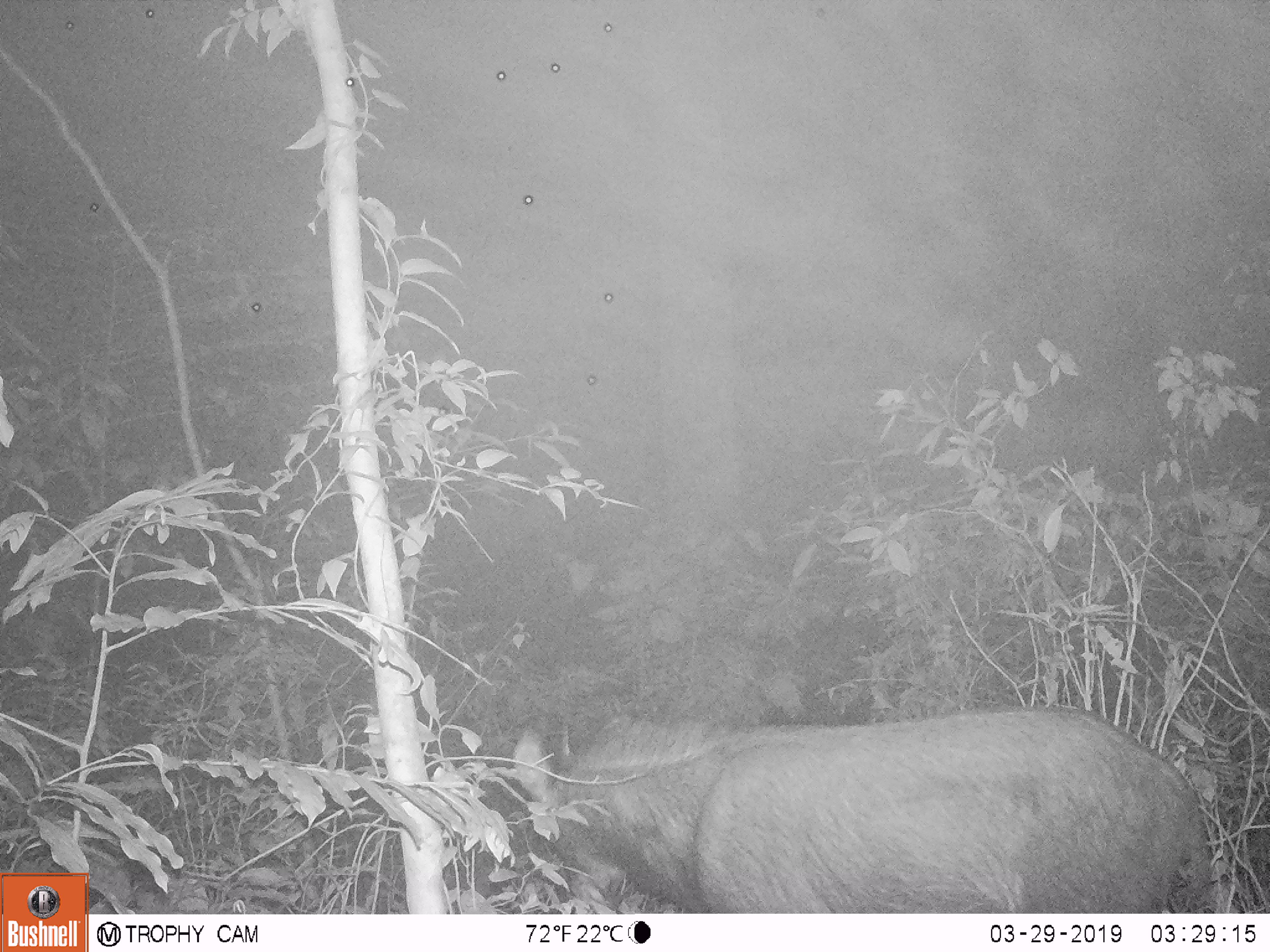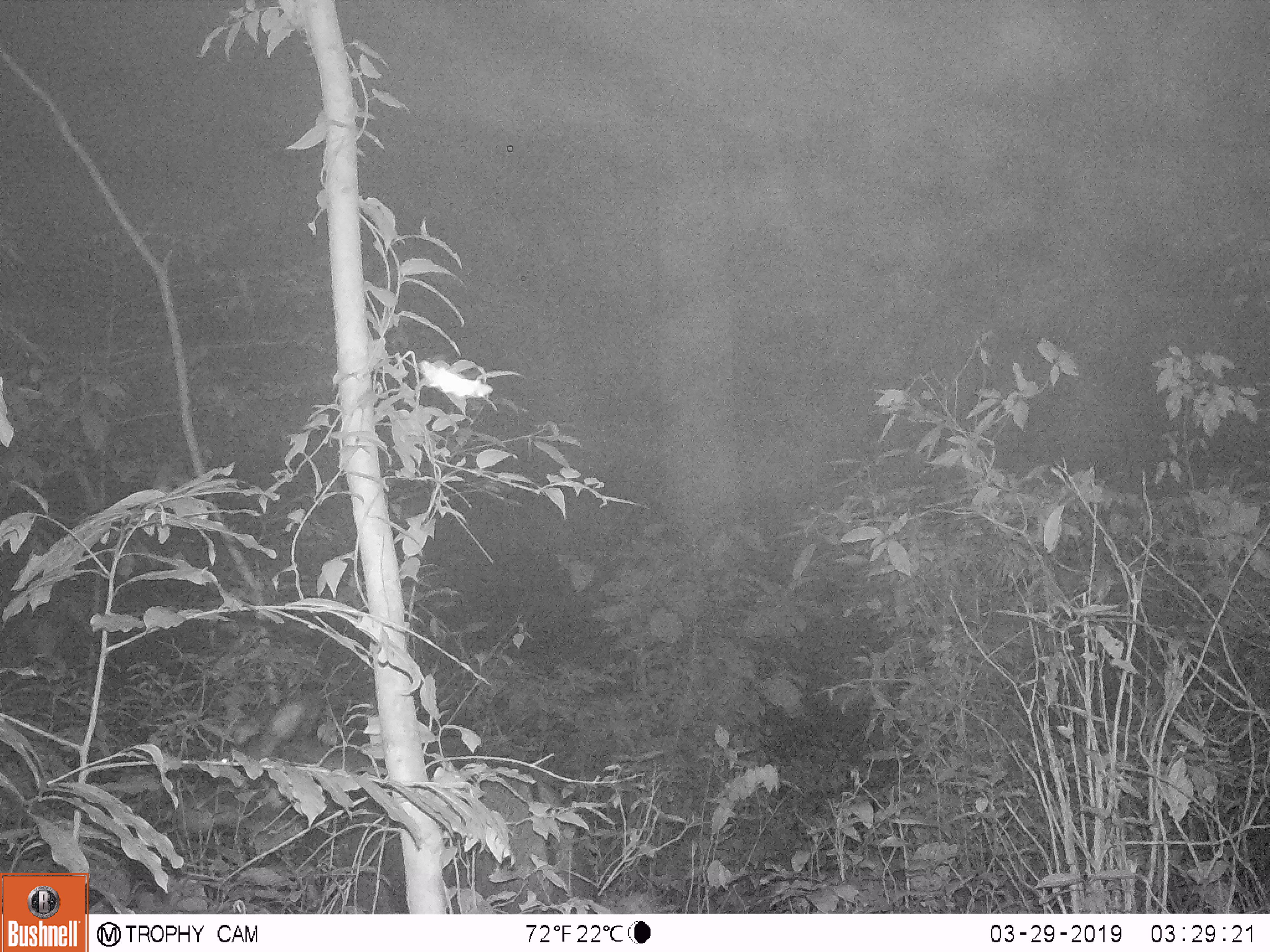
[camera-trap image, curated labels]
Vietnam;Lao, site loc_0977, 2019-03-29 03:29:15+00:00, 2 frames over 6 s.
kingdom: Animalia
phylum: Chordata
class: Mammalia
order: Artiodactyla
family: Bovidae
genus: Capricornis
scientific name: Capricornis sumatraensis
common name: chinese serow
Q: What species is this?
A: Chinese serow (Capricornis sumatraensis).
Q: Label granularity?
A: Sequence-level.